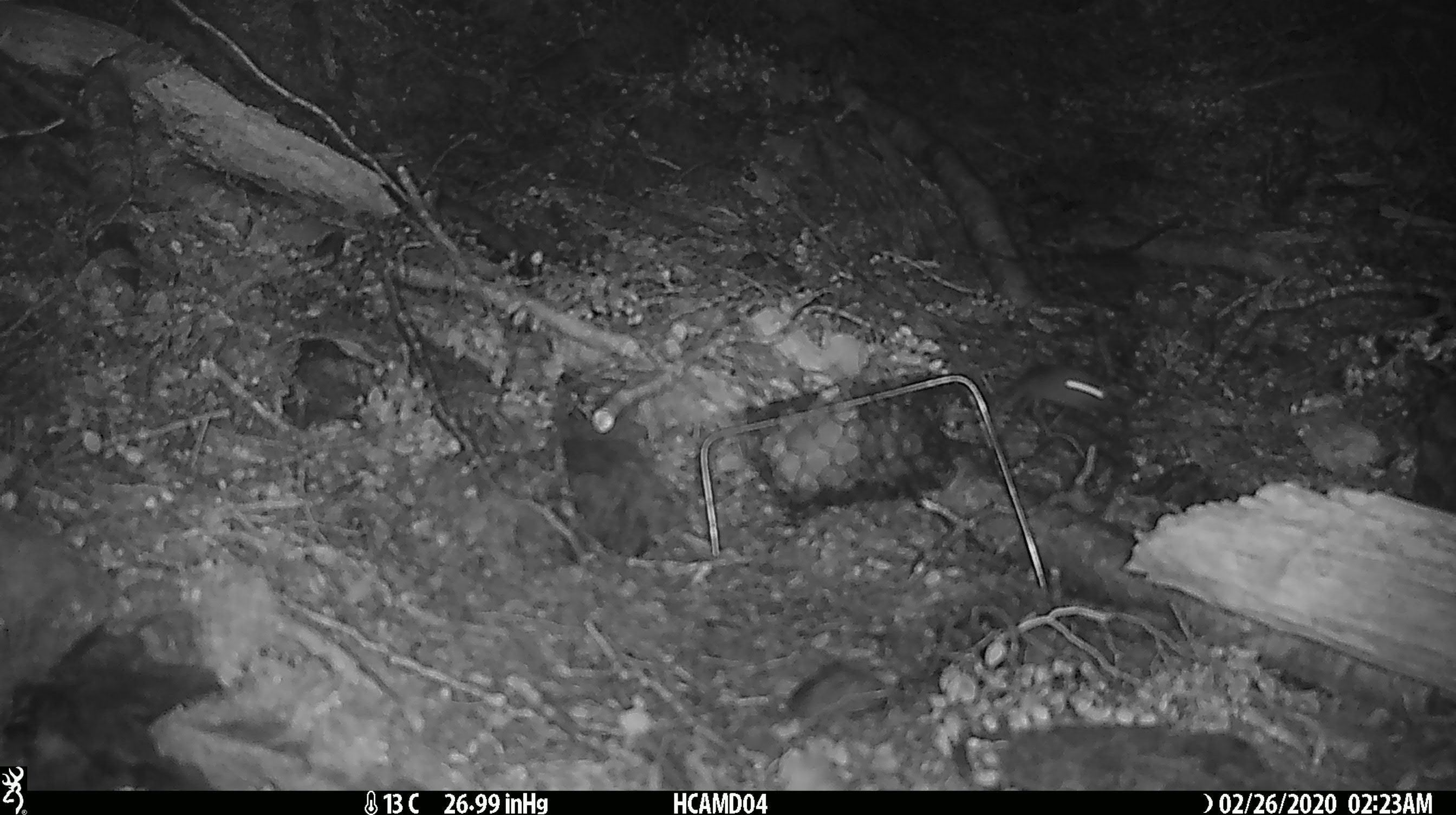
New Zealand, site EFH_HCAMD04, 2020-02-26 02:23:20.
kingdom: Animalia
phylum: Chordata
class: Mammalia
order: Rodentia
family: Muridae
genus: Mus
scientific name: Mus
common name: mouse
Mouse (Mus).